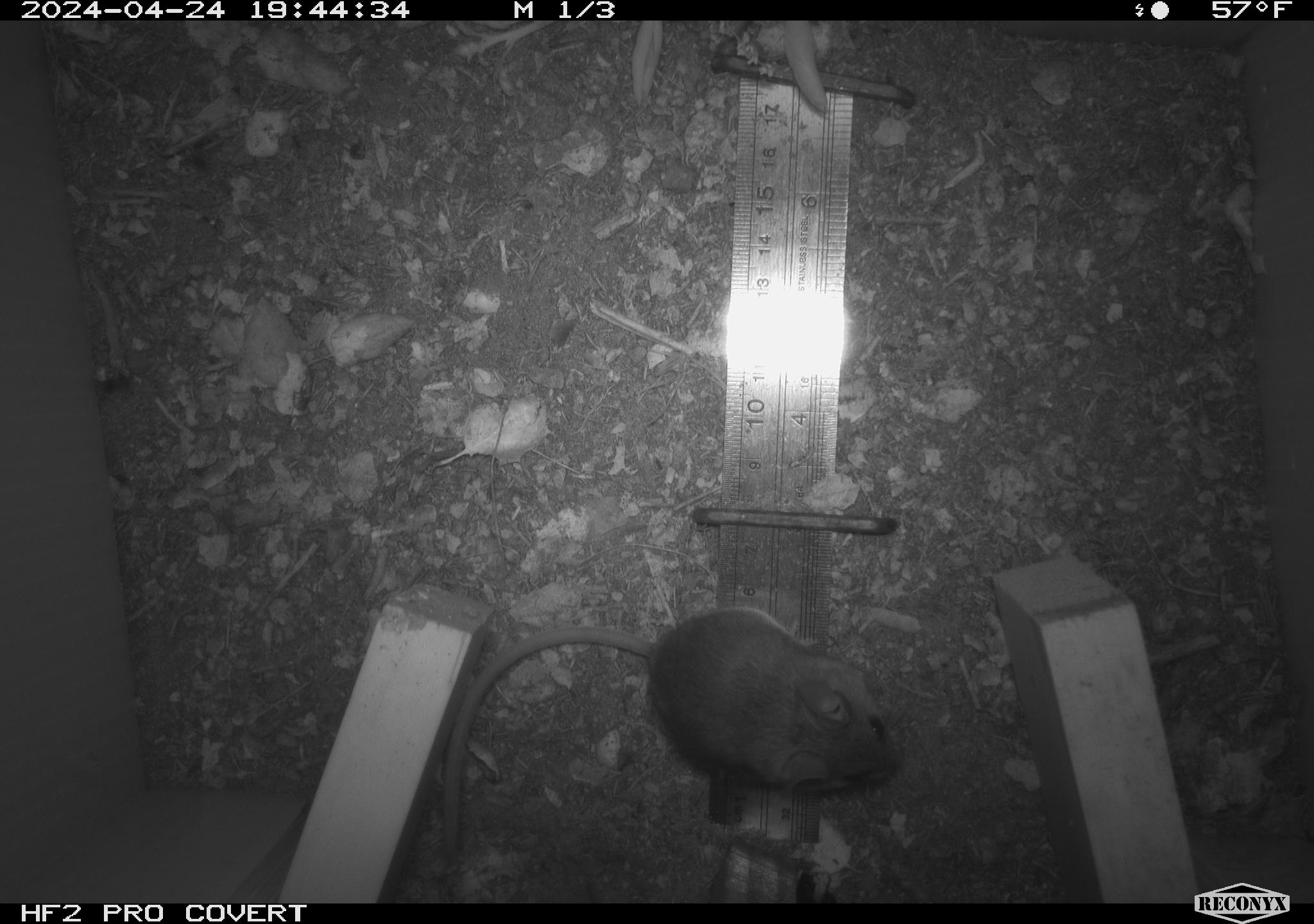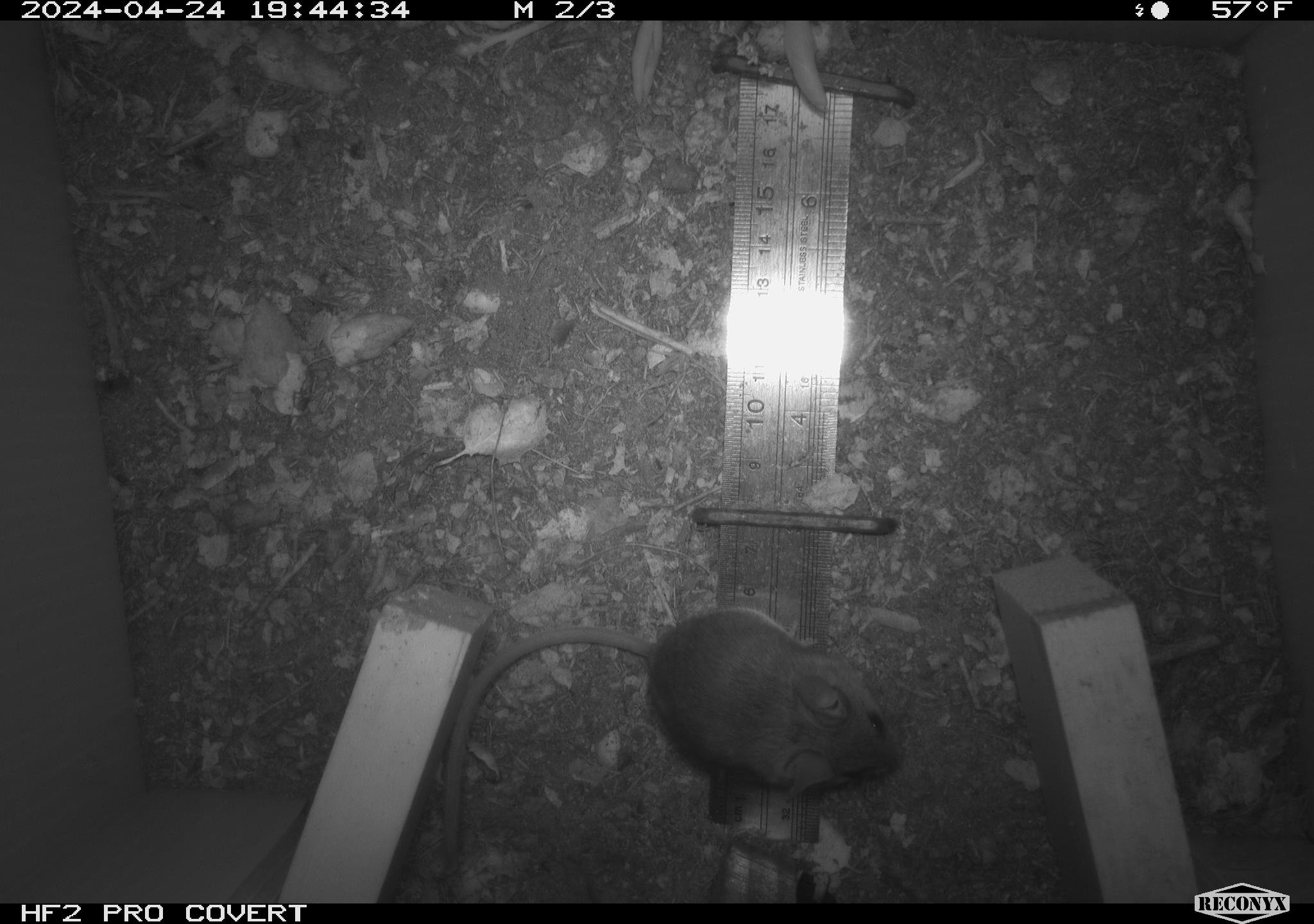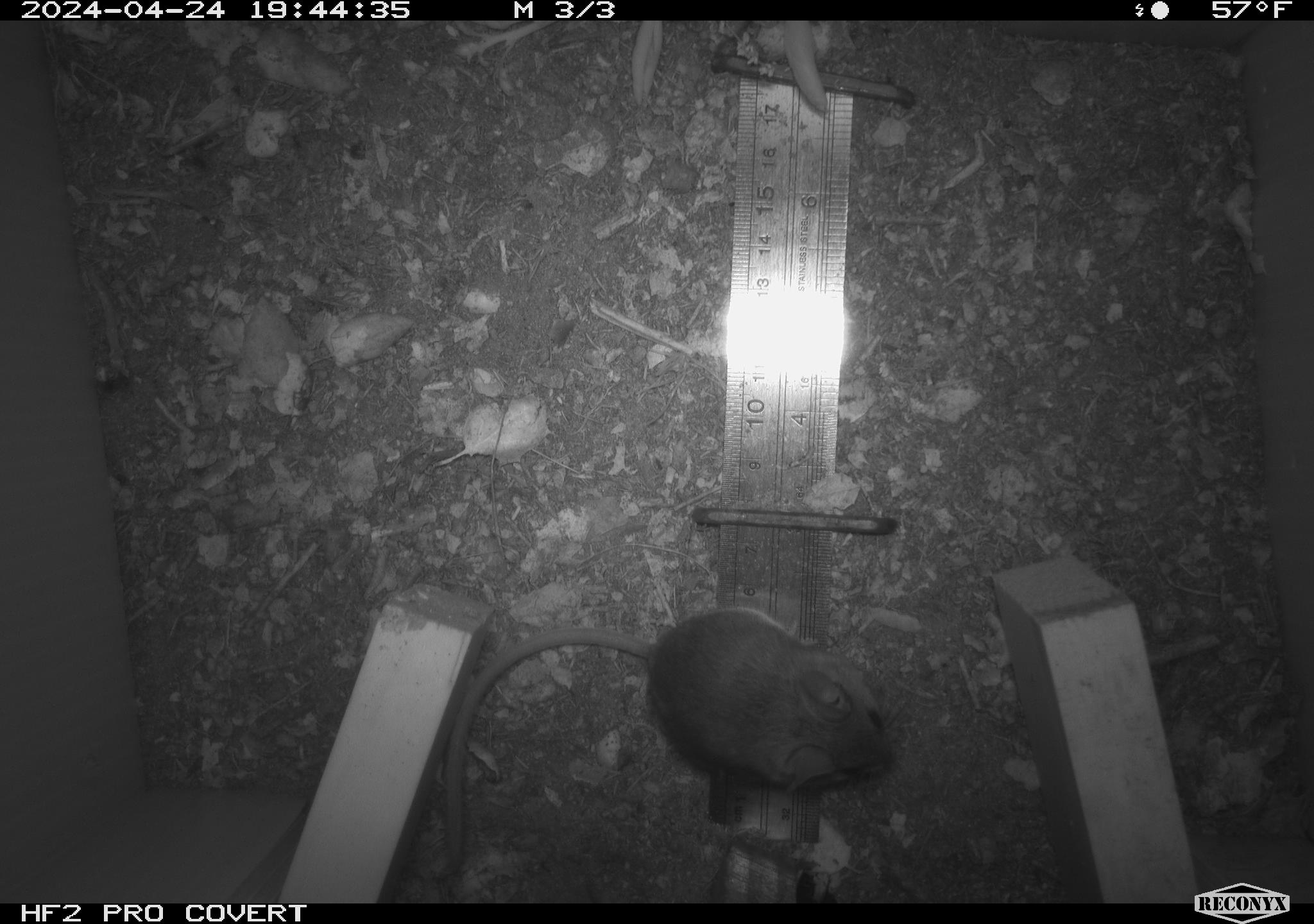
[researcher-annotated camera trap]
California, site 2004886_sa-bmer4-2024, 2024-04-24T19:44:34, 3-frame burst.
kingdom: Animalia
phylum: Chordata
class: Mammalia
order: Rodentia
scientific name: Rodentia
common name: mouse species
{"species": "mouse species (Rodentia)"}